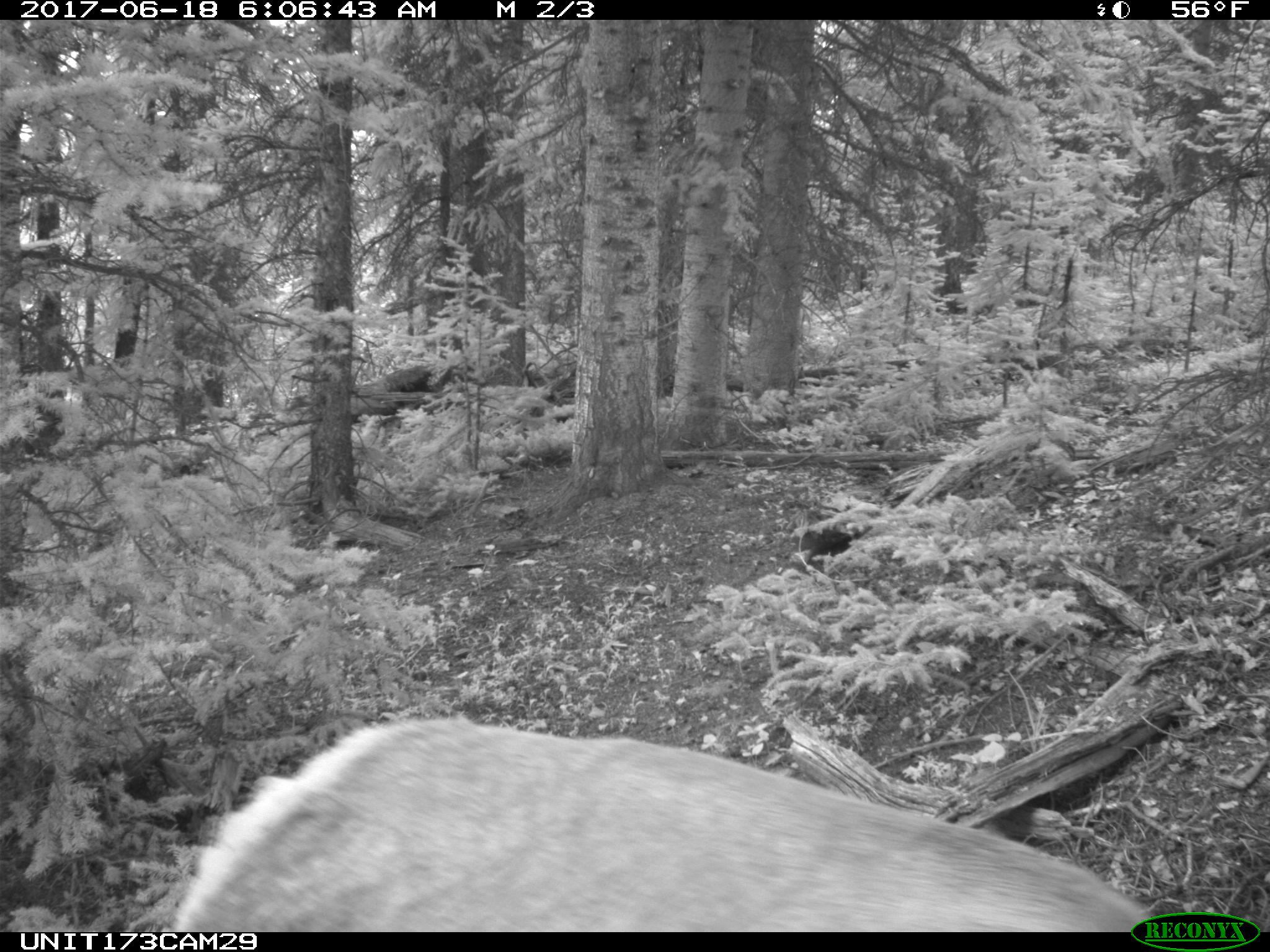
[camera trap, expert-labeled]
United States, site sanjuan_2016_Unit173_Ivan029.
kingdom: Animalia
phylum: Chordata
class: Mammalia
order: Artiodactyla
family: Cervidae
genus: Cervus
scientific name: Cervus elaphus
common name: red deer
Cervus elaphus (red deer).